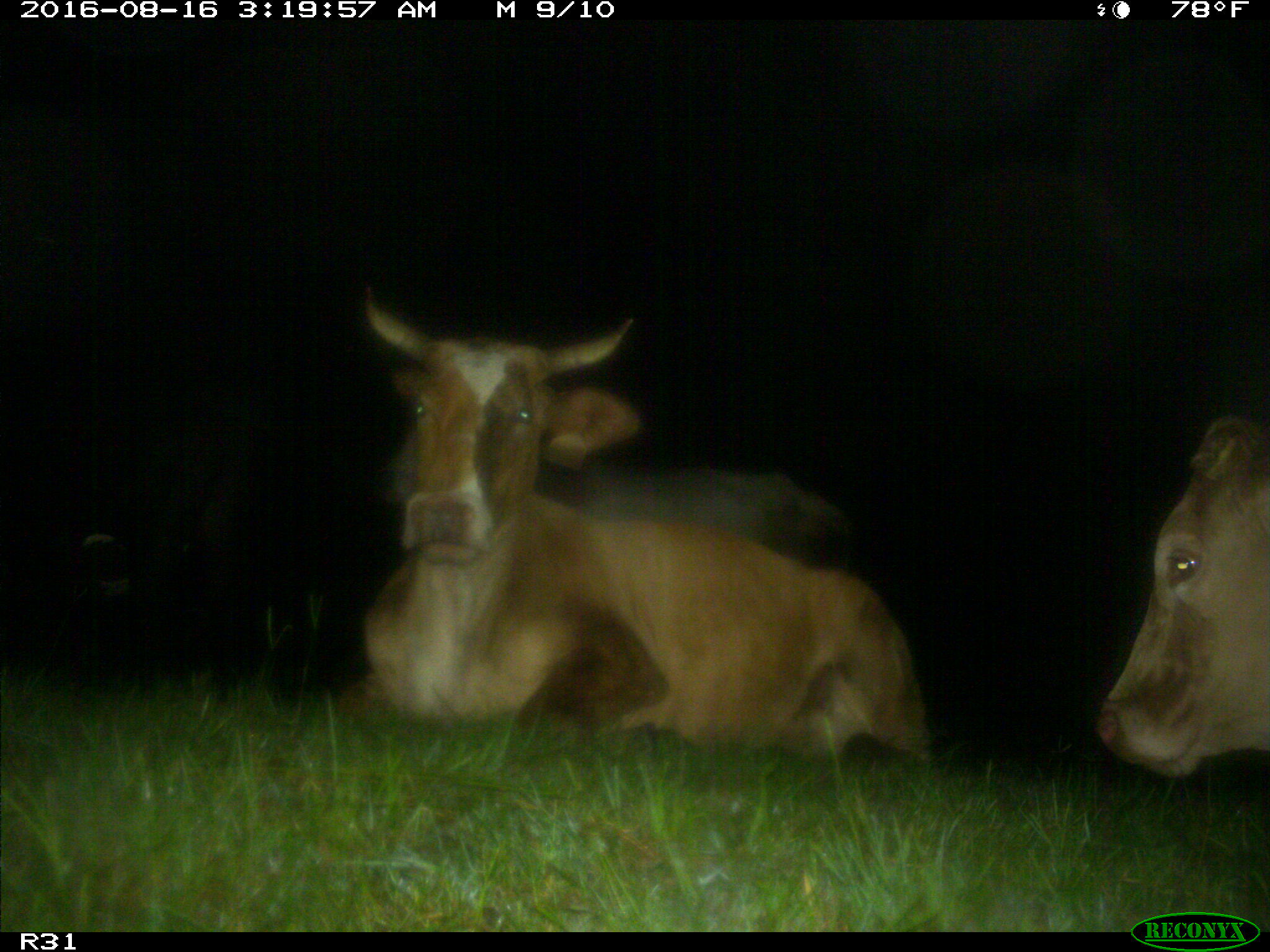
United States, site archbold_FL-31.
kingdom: Animalia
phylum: Chordata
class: Mammalia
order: Artiodactyla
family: Bovidae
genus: Bos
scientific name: Bos taurus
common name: domestic cow